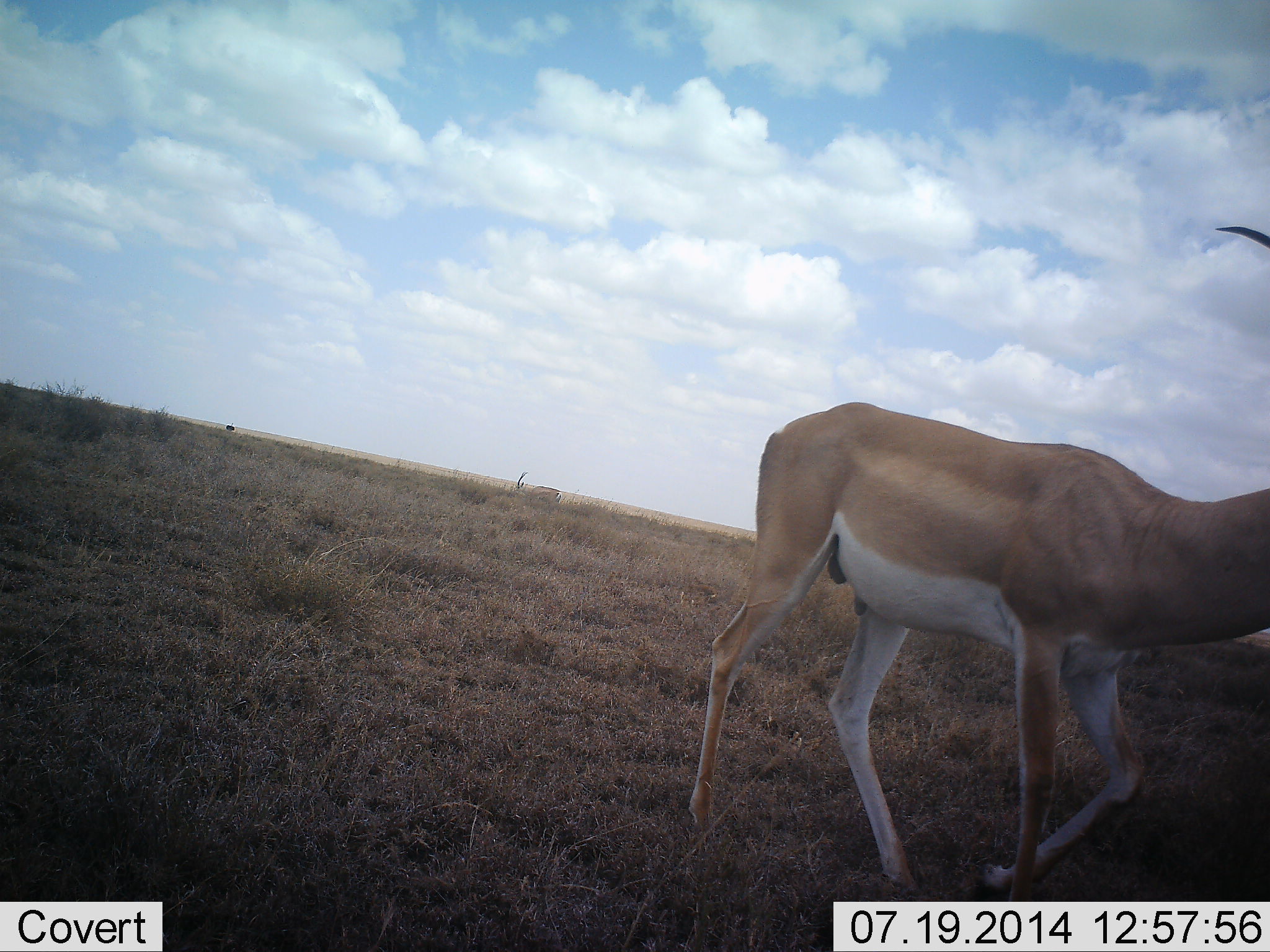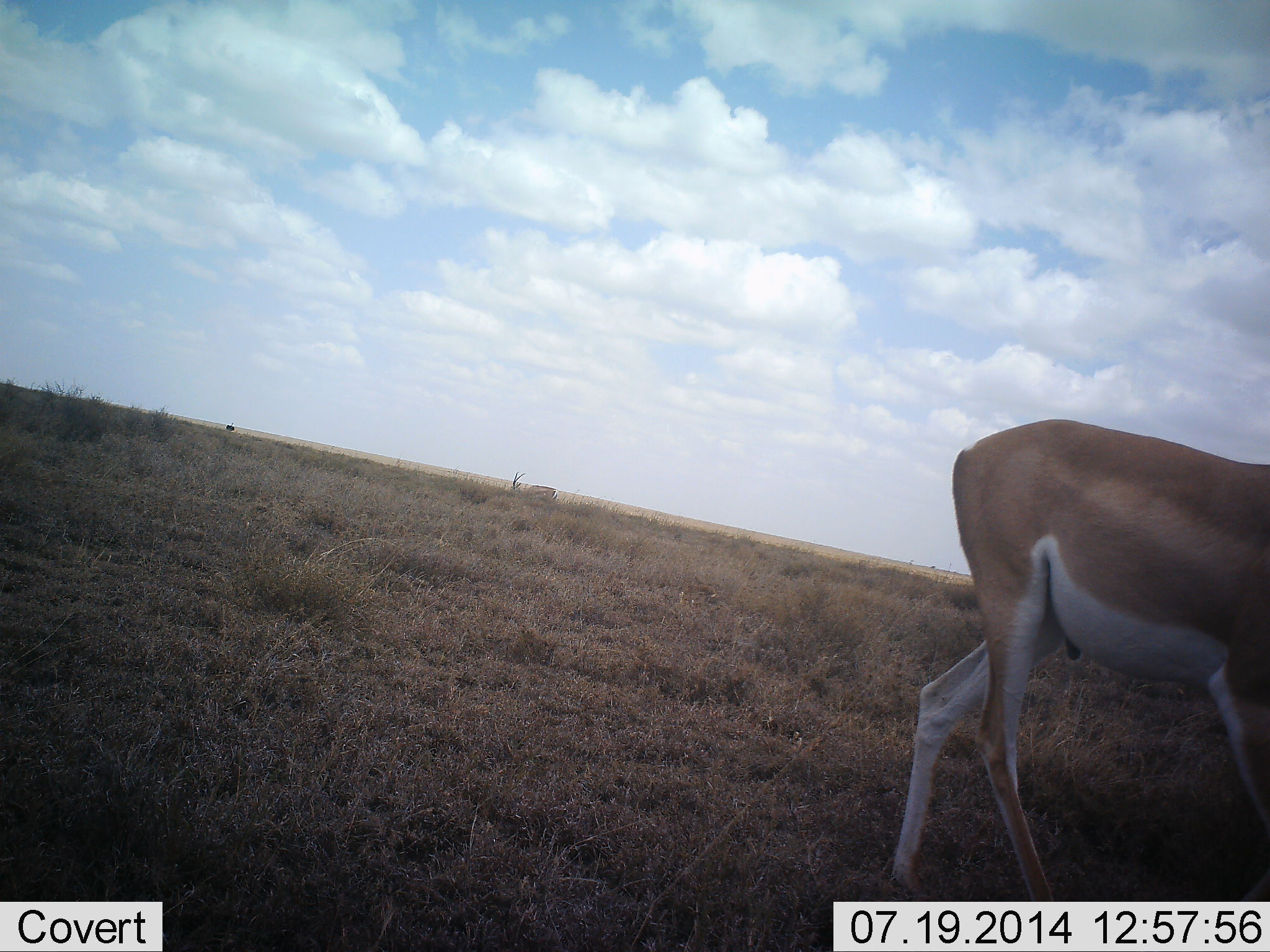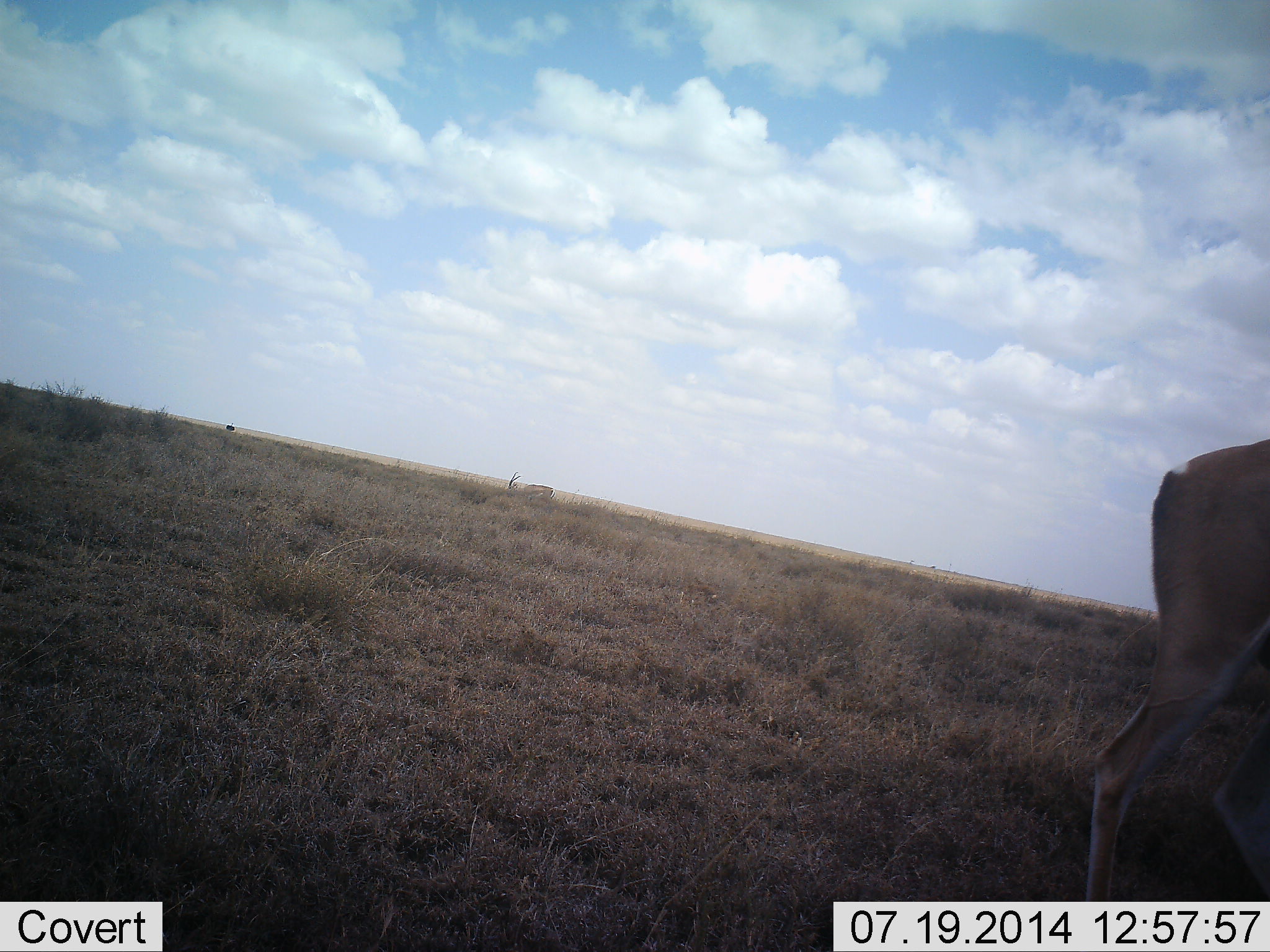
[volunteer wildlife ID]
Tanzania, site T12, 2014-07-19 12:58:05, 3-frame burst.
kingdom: Animalia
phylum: Chordata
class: Mammalia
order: Artiodactyla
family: Bovidae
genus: Nanger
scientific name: Nanger granti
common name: grant's gazelle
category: gazellegrants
Gazellegrants (grant's gazelle) (Nanger granti), count 1. Behavior (volunteer vote fractions): standing 0%, resting 0%, moving 100%, interacting 0%. Young present (vote fraction): 0%. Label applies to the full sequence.